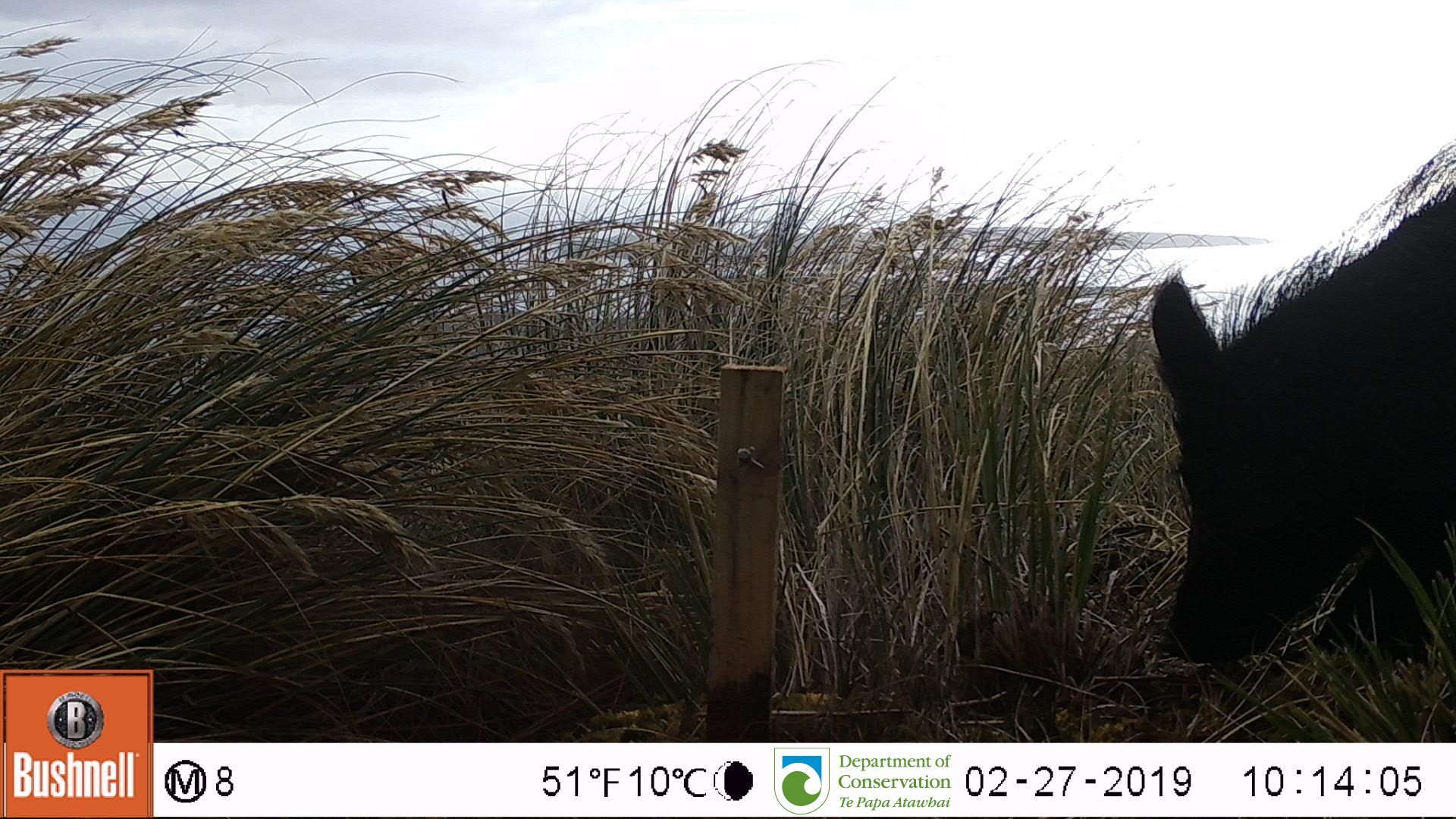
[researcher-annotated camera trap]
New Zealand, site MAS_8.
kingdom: Animalia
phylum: Chordata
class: Mammalia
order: Artiodactyla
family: Suidae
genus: Sus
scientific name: Sus scrofa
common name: pig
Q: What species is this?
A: Pig (Sus scrofa).